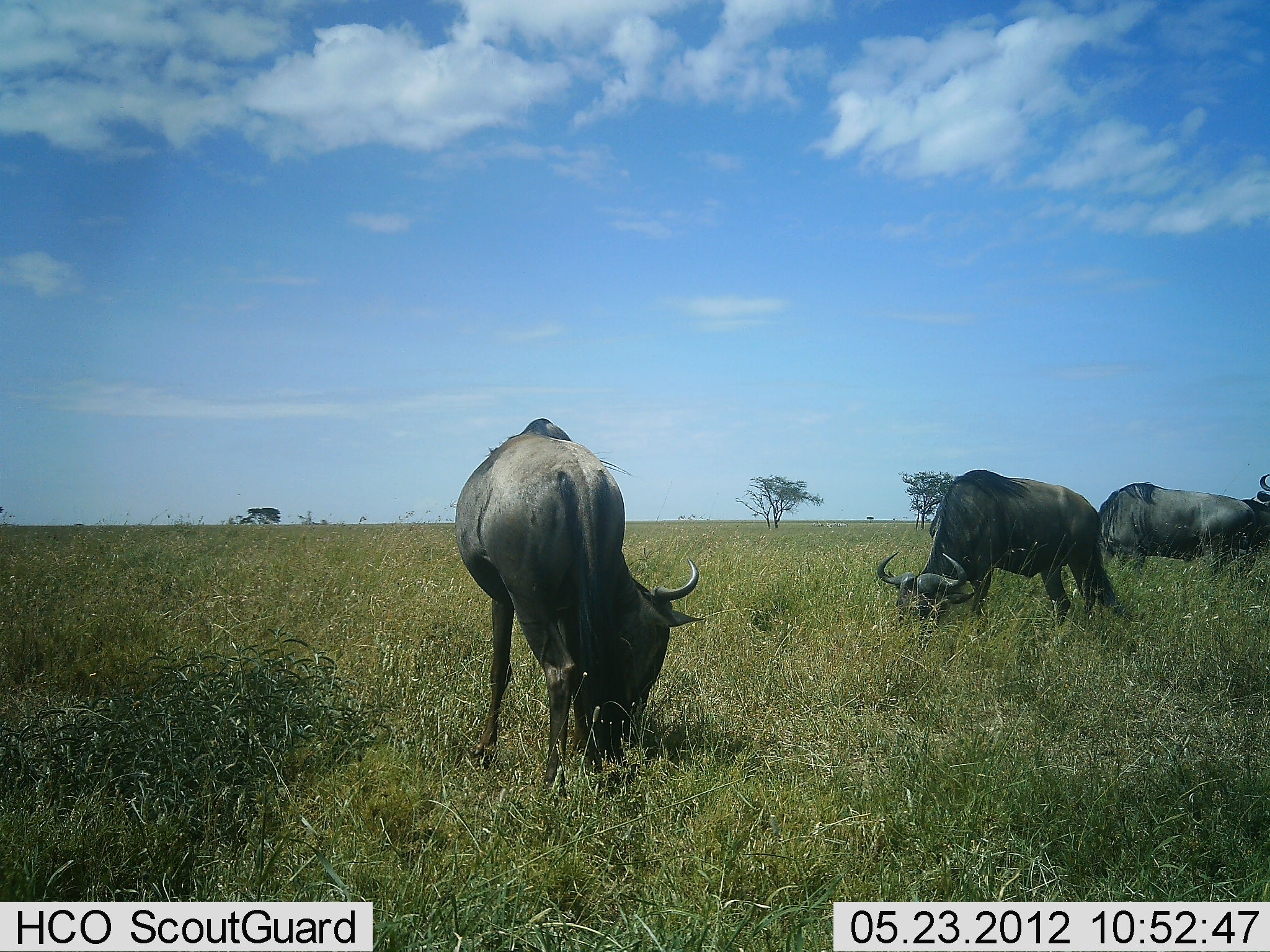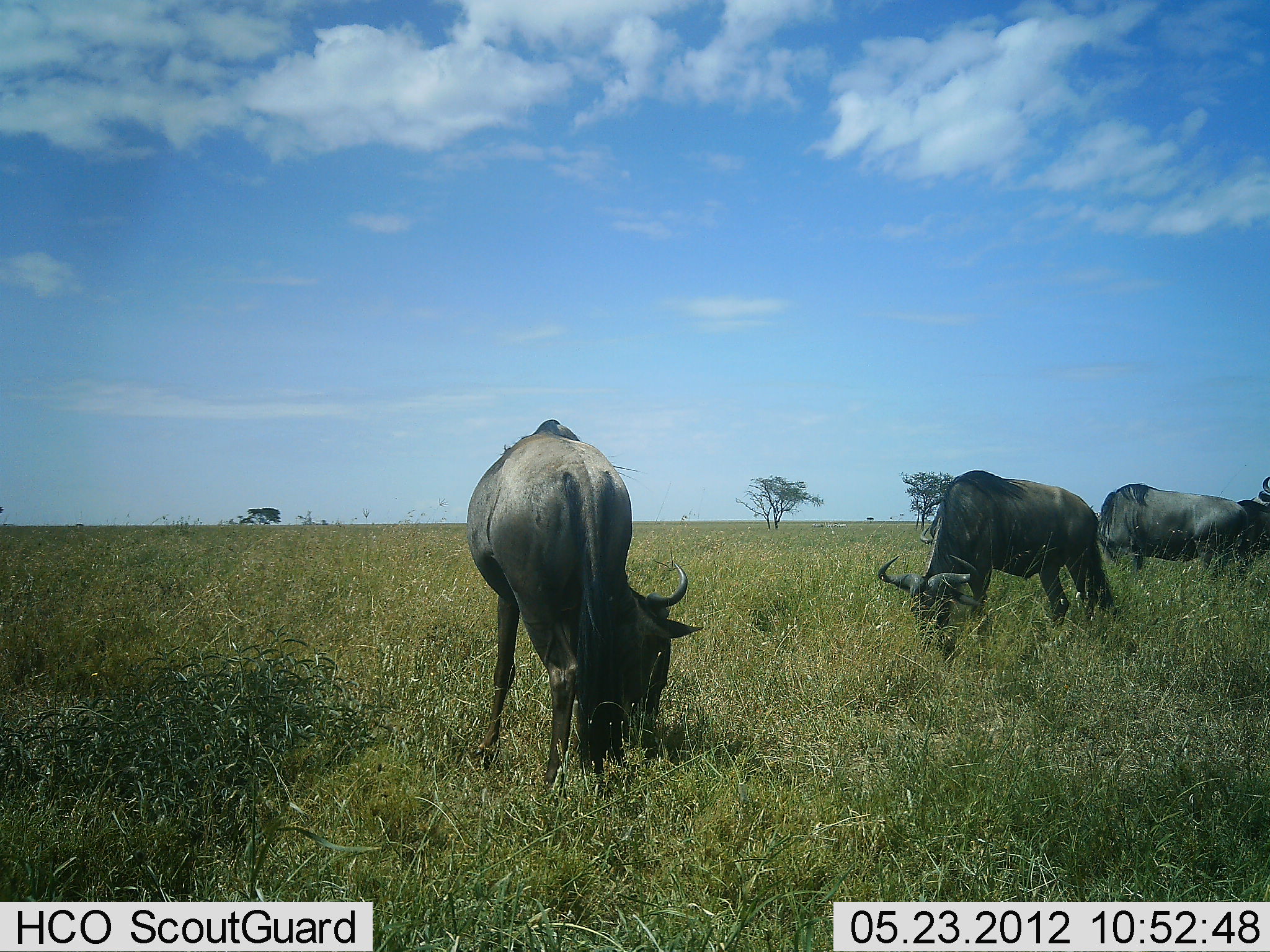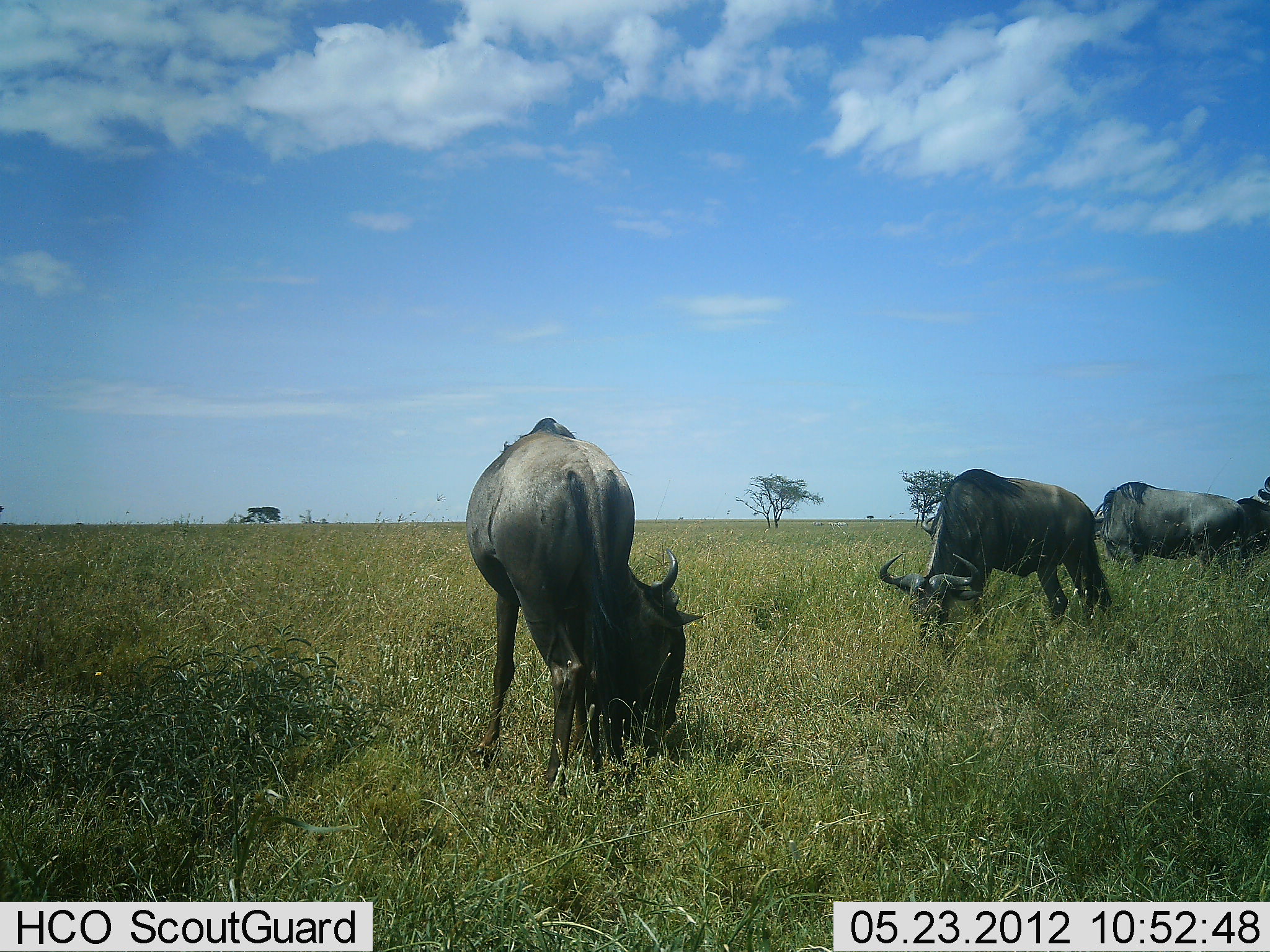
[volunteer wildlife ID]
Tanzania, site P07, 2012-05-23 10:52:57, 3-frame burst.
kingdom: Animalia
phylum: Chordata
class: Mammalia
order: Artiodactyla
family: Bovidae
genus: Connochaetes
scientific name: Connochaetes taurinus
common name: blue wildebeest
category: wildebeest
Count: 4.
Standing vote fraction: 27%.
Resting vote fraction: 0%.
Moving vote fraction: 0%.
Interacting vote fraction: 0%.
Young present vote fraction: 0%.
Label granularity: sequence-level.